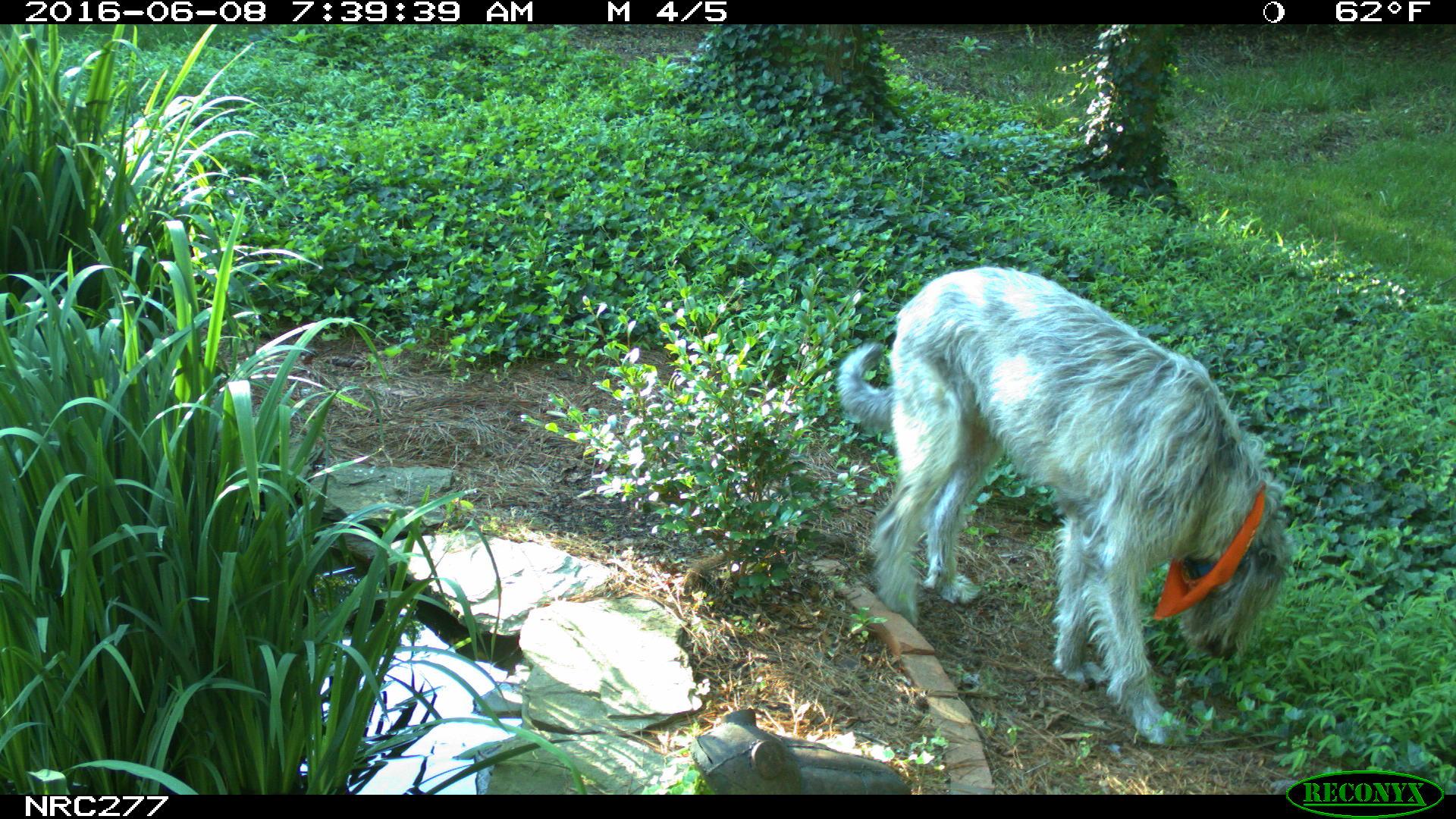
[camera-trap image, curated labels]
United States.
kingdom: Animalia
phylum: Chordata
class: Mammalia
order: Carnivora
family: Canidae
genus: Canis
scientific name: Canis familiaris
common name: domestic dog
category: Dog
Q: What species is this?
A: Dog (domestic dog) (Canis familiaris).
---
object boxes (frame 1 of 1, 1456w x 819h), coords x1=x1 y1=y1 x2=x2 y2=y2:
Dog: x1=816 y1=252 x2=1291 y2=748